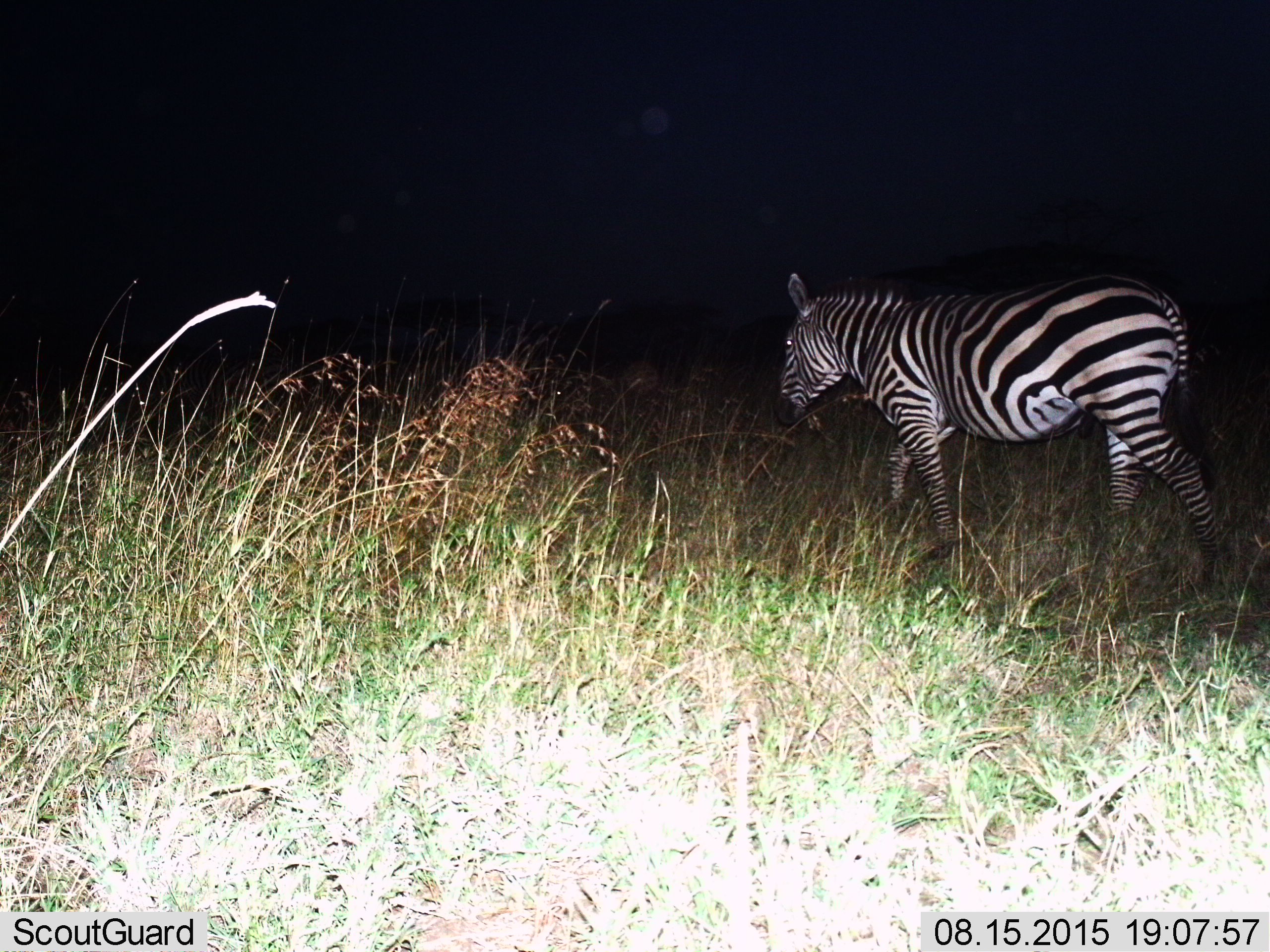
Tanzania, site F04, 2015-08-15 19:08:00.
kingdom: Animalia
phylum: Chordata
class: Mammalia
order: Perissodactyla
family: Equidae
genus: Equus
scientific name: Equus quagga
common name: plains zebra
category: zebra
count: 1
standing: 21%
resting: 0%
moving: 93%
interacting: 0%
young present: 0%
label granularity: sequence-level